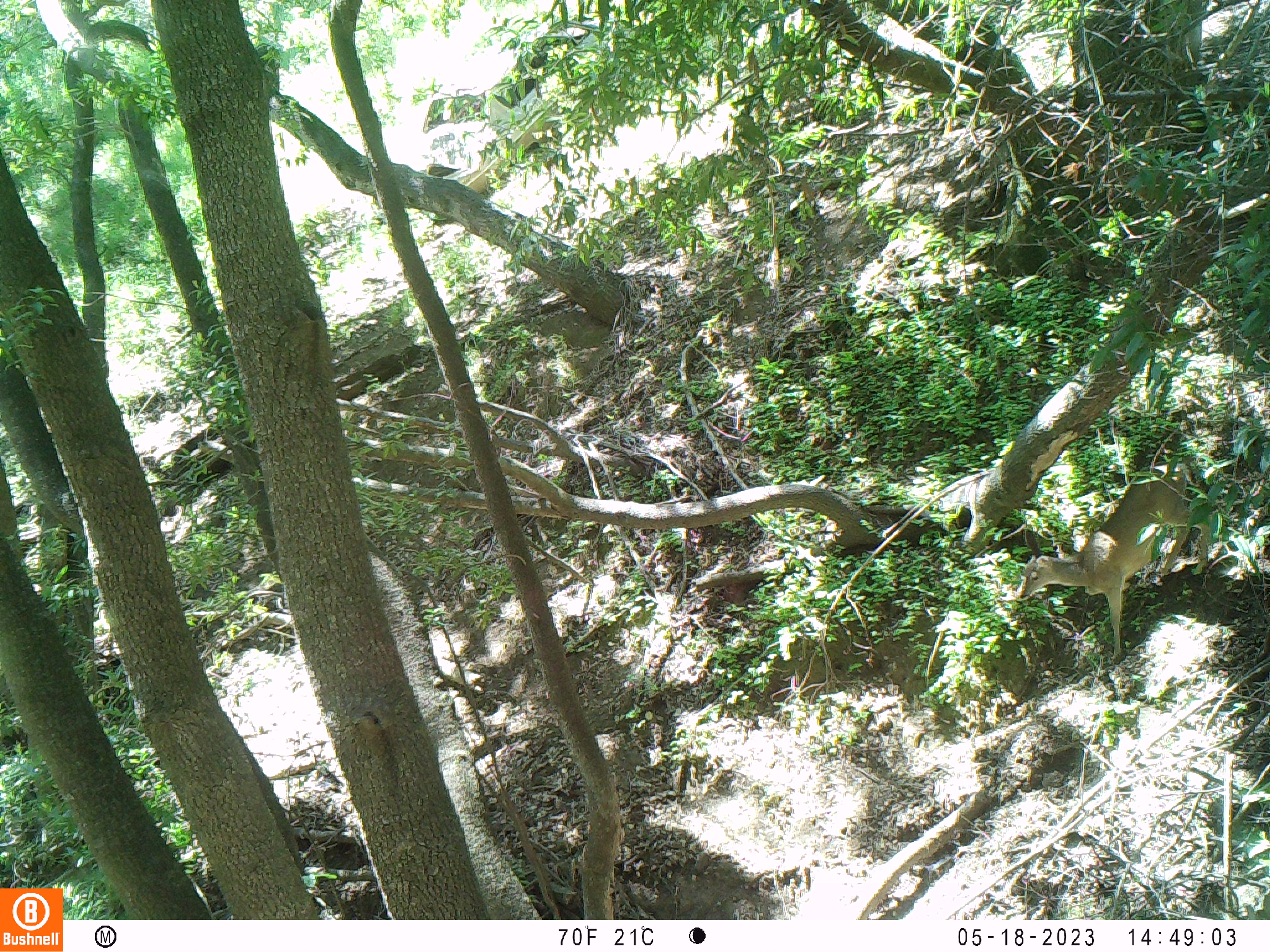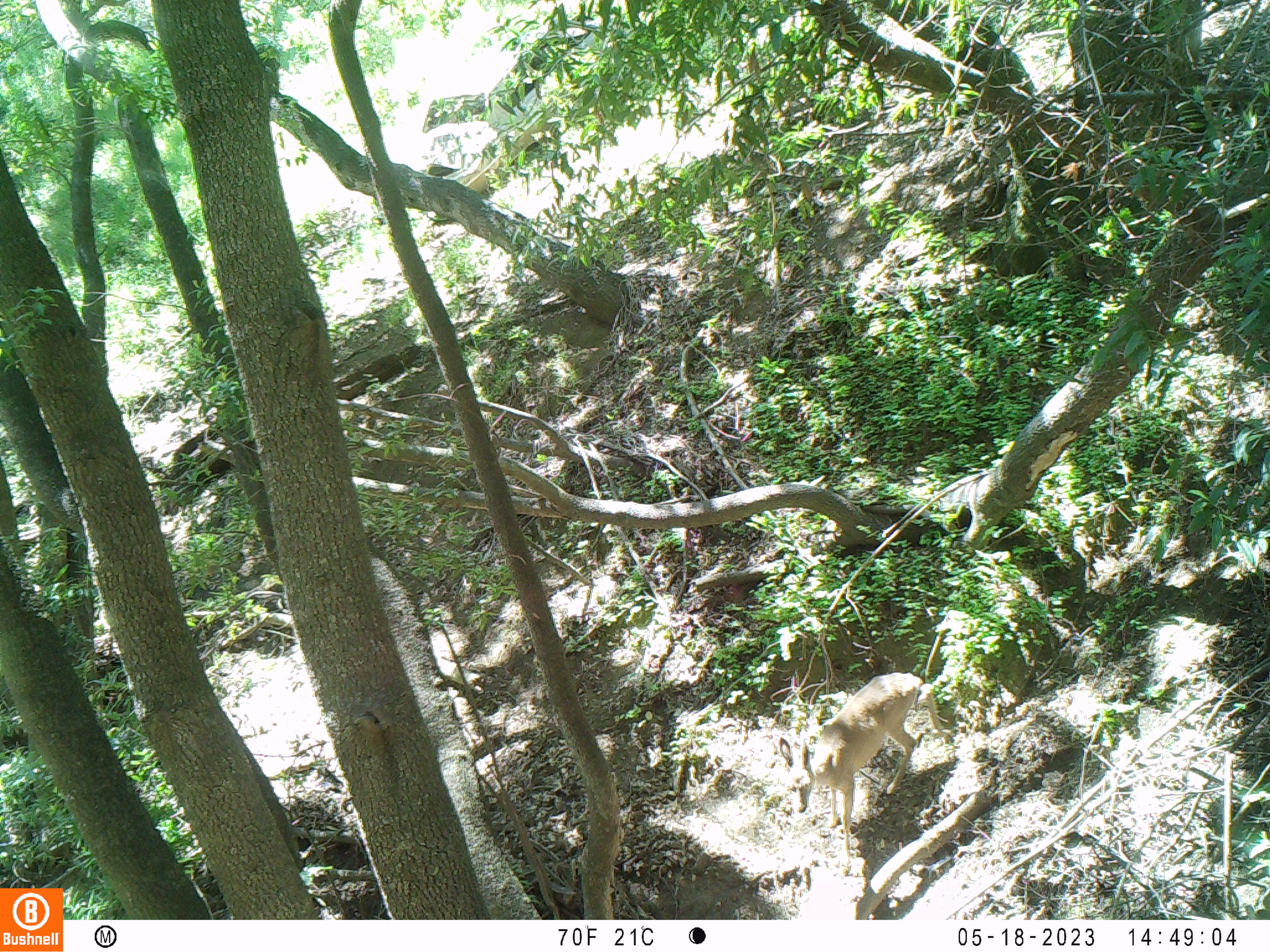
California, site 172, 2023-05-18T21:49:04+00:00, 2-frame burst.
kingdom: Animalia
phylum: Chordata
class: Mammalia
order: Artiodactyla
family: Cervidae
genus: Odocoileus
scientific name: Odocoileus hemionus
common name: mule deer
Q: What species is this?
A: Mule deer (Odocoileus hemionus).